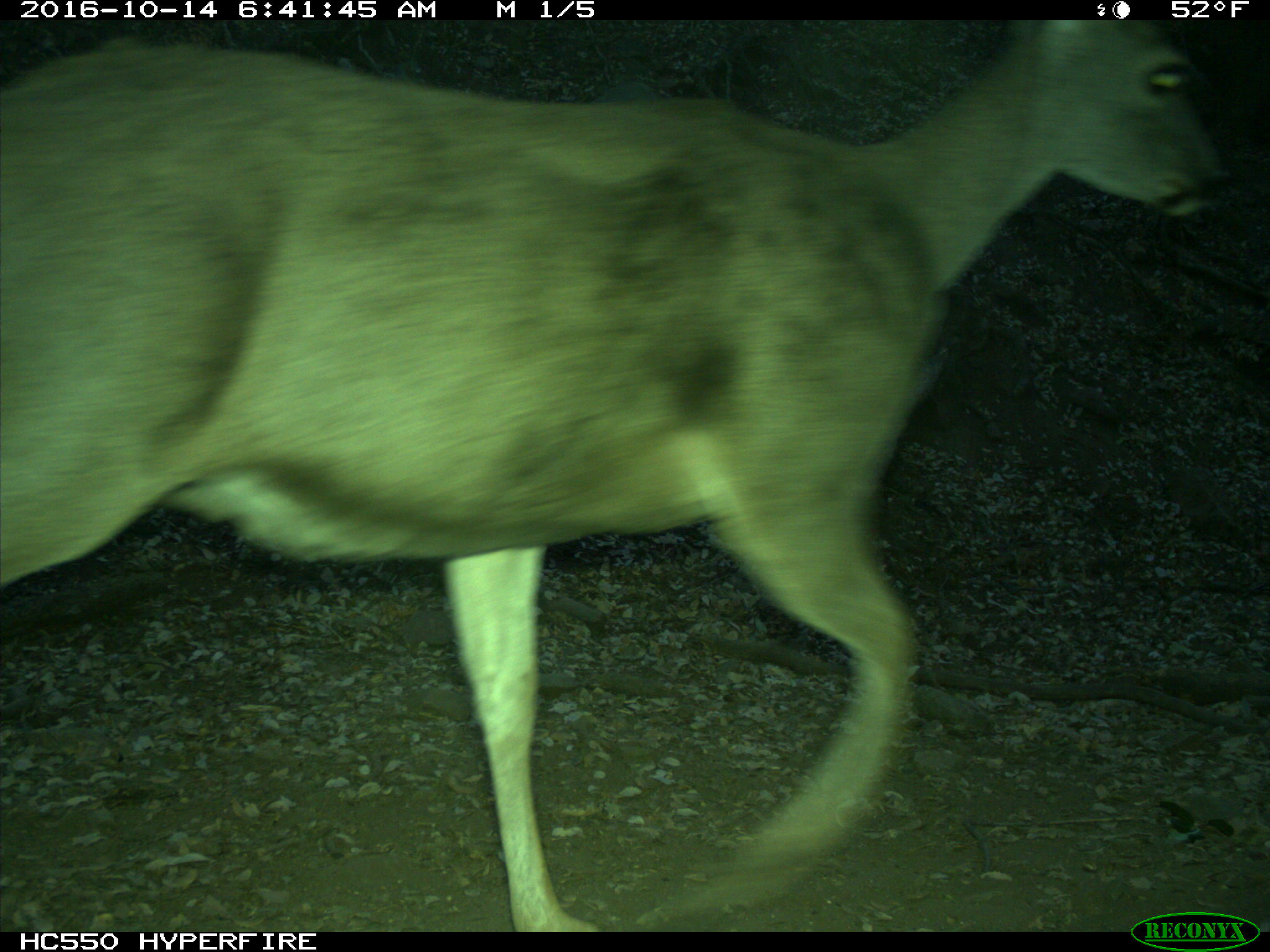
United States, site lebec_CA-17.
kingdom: Animalia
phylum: Chordata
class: Mammalia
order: Artiodactyla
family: Cervidae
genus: Odocoileus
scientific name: Odocoileus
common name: deer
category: unidentified deer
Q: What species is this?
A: Unidentified deer (deer) (Odocoileus).